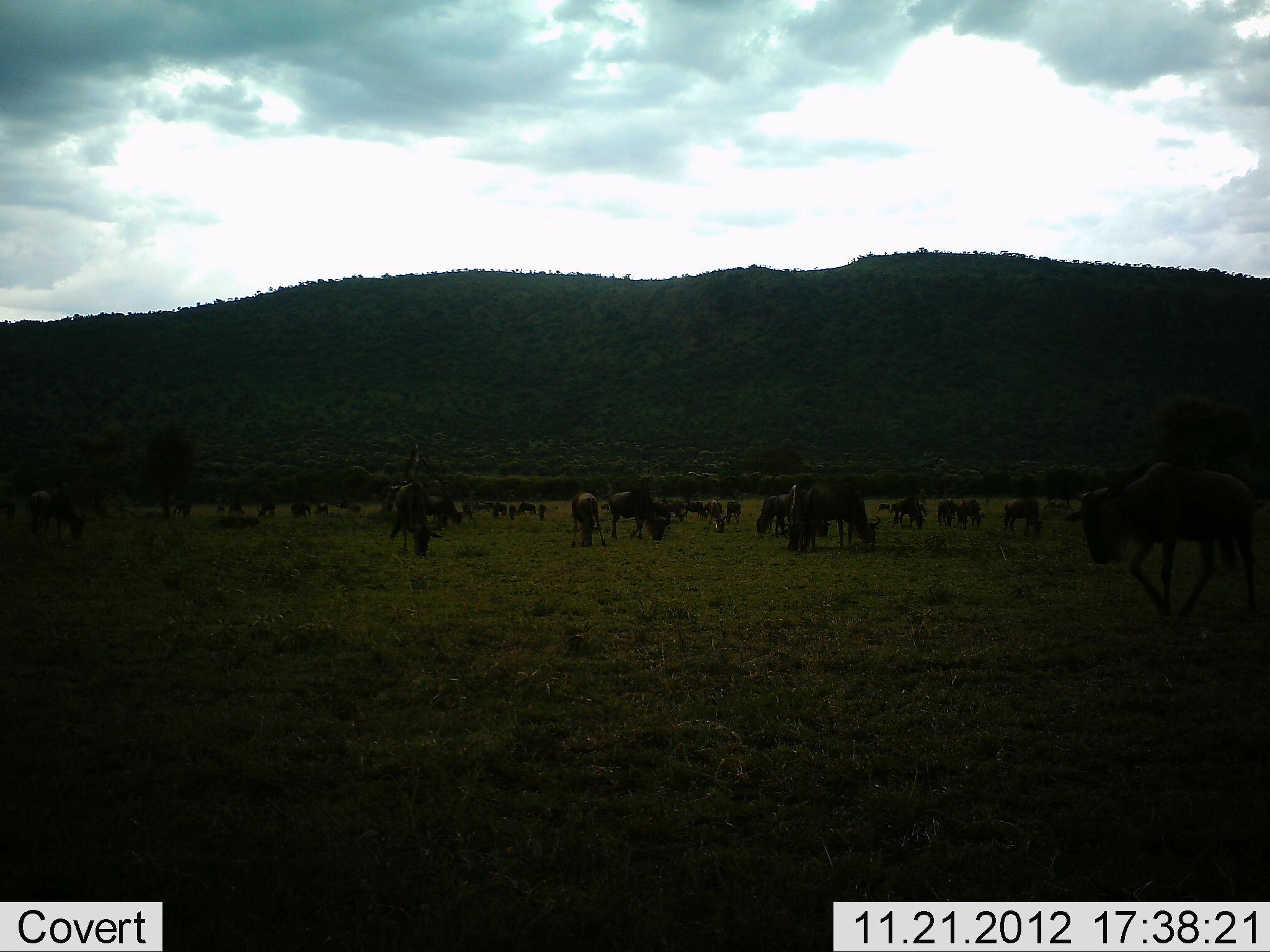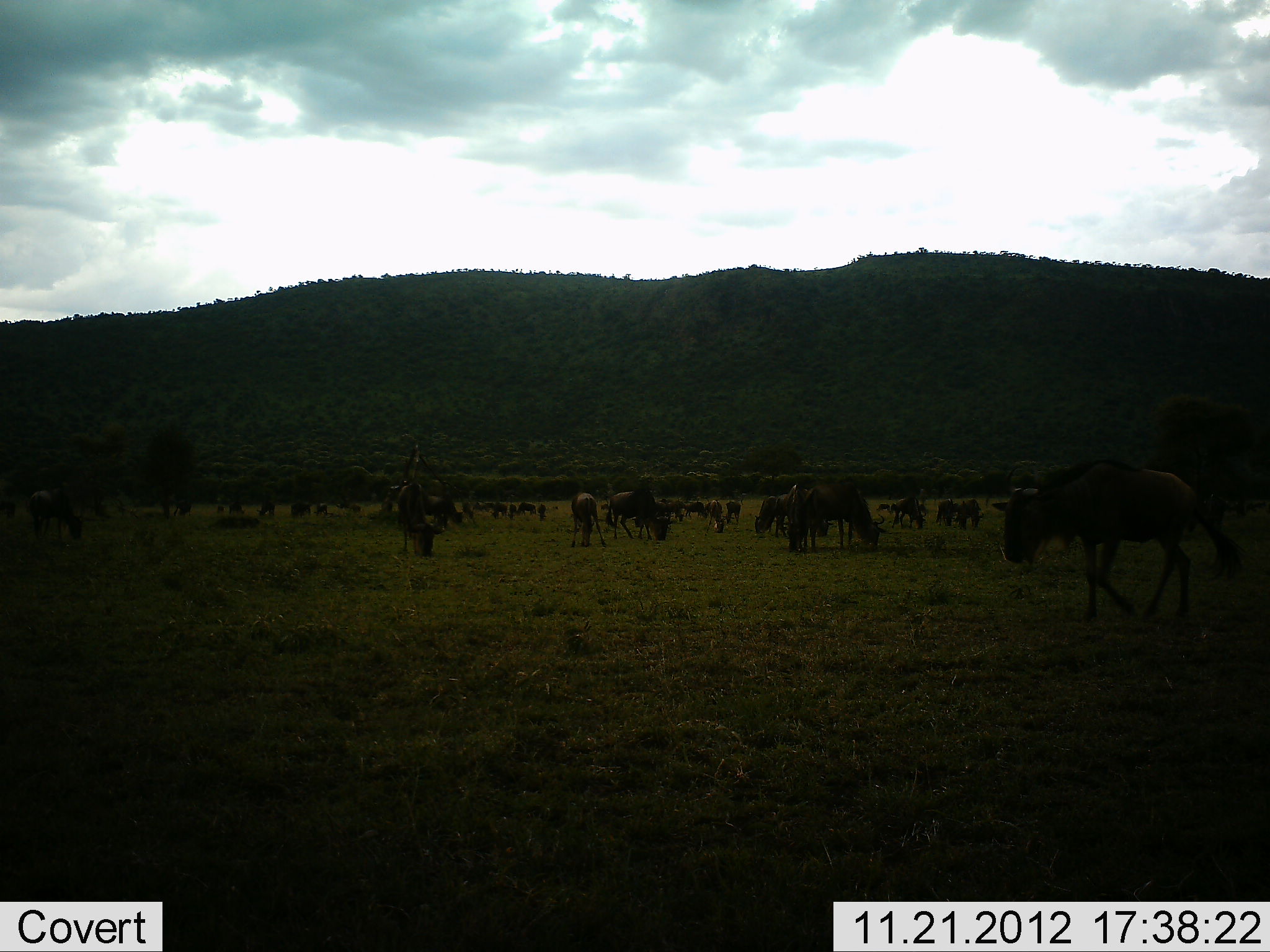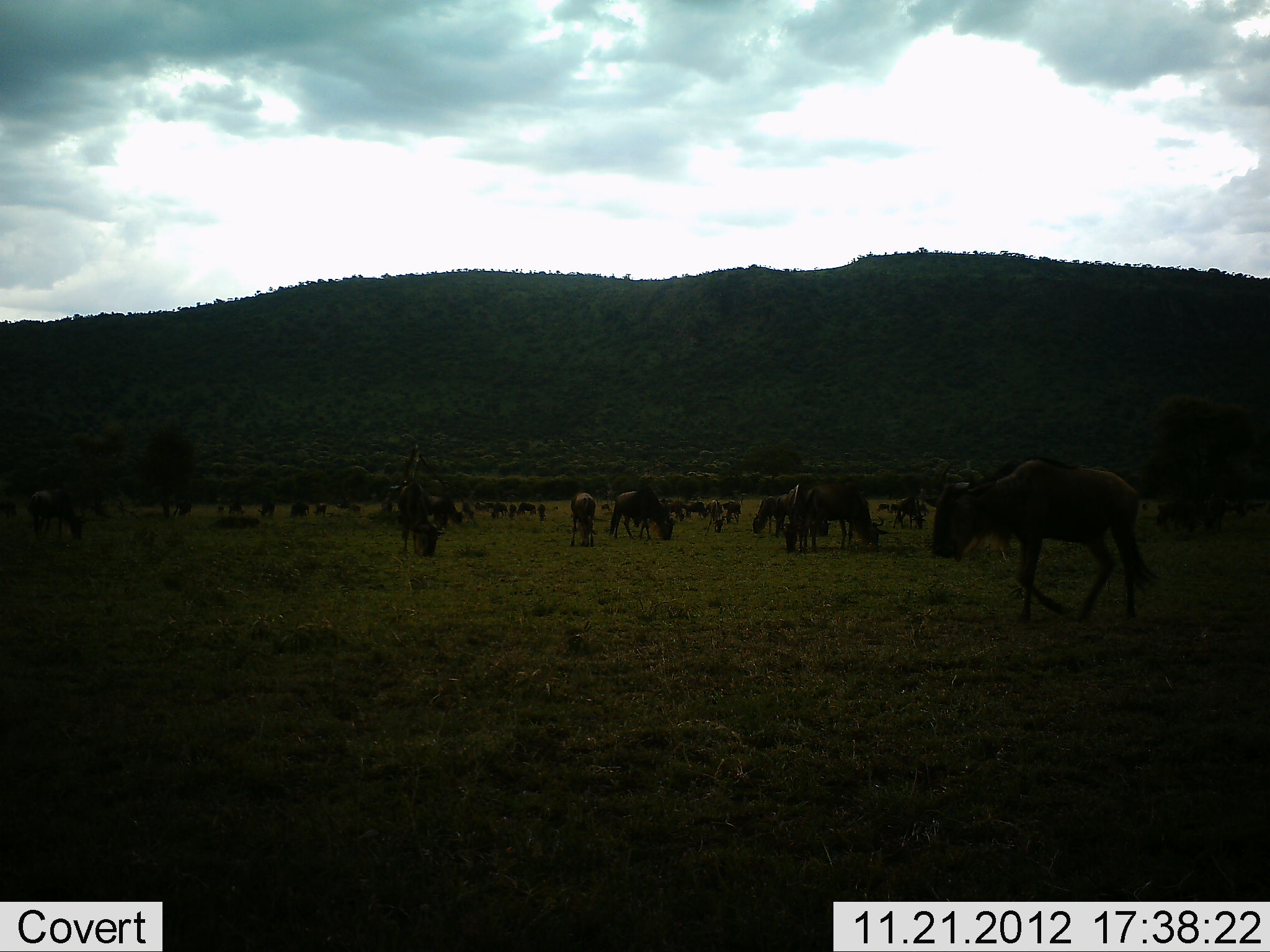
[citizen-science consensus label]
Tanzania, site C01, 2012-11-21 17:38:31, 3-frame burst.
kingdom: Animalia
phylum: Chordata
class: Mammalia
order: Artiodactyla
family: Bovidae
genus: Connochaetes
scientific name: Connochaetes taurinus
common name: blue wildebeest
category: wildebeest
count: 11-50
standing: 59%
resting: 15%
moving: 41%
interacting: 7%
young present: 4%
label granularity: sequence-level